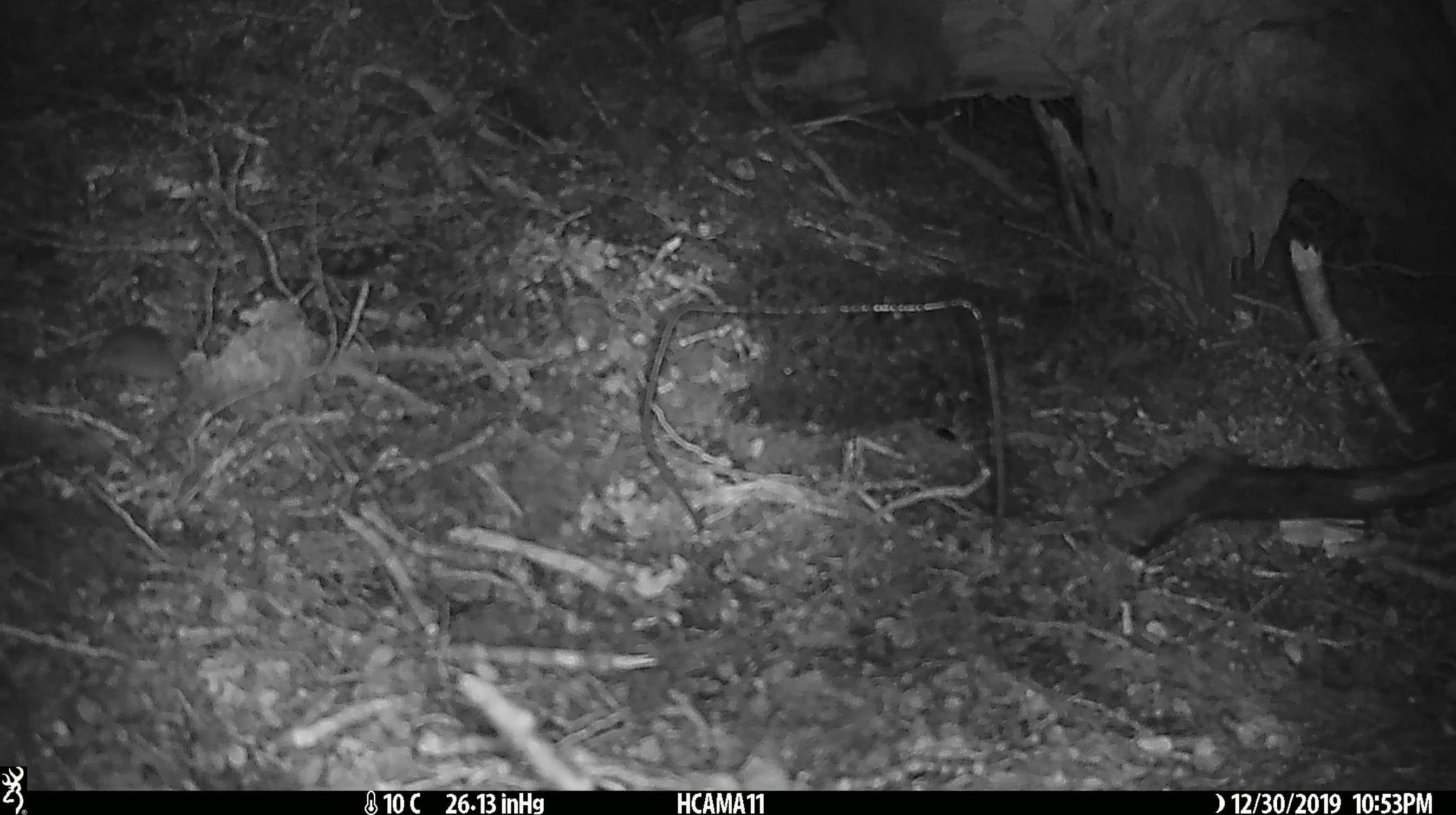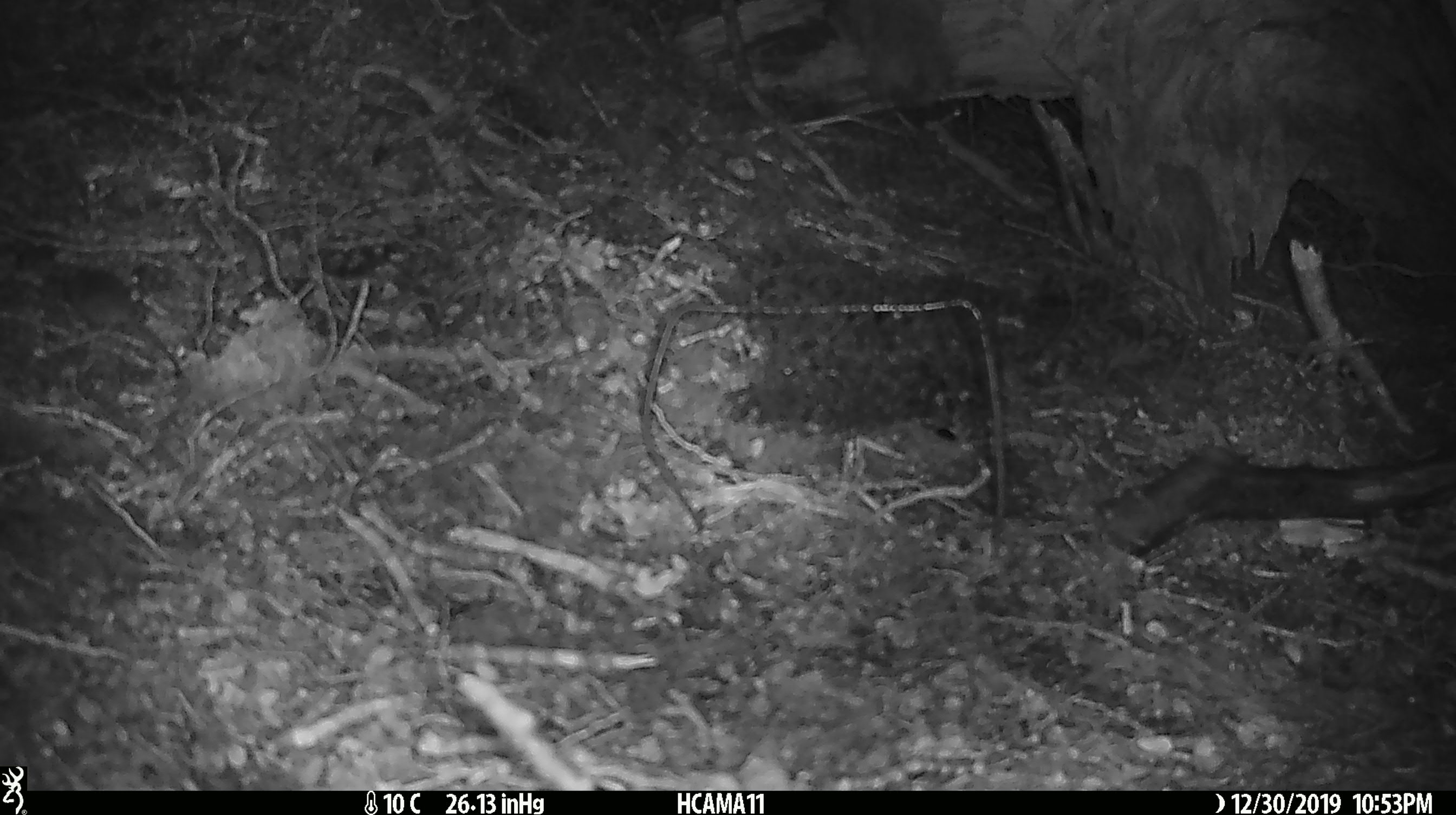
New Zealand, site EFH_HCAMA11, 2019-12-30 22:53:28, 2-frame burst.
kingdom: Animalia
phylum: Chordata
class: Mammalia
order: Rodentia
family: Muridae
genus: Mus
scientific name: Mus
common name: mouse